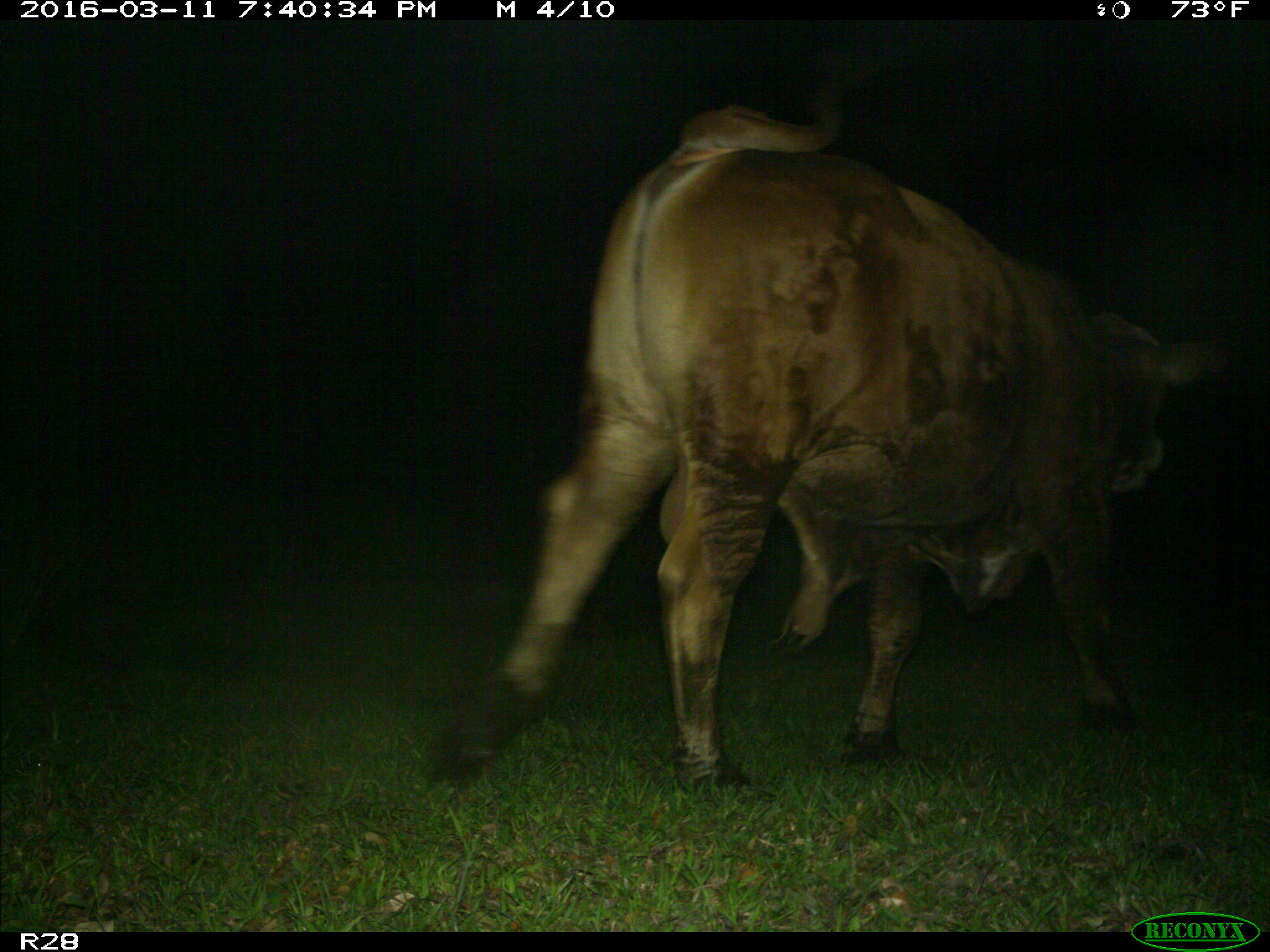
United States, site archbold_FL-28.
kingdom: Animalia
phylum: Chordata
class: Mammalia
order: Artiodactyla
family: Bovidae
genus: Bos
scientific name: Bos taurus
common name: domestic cow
Bos taurus (domestic cow).